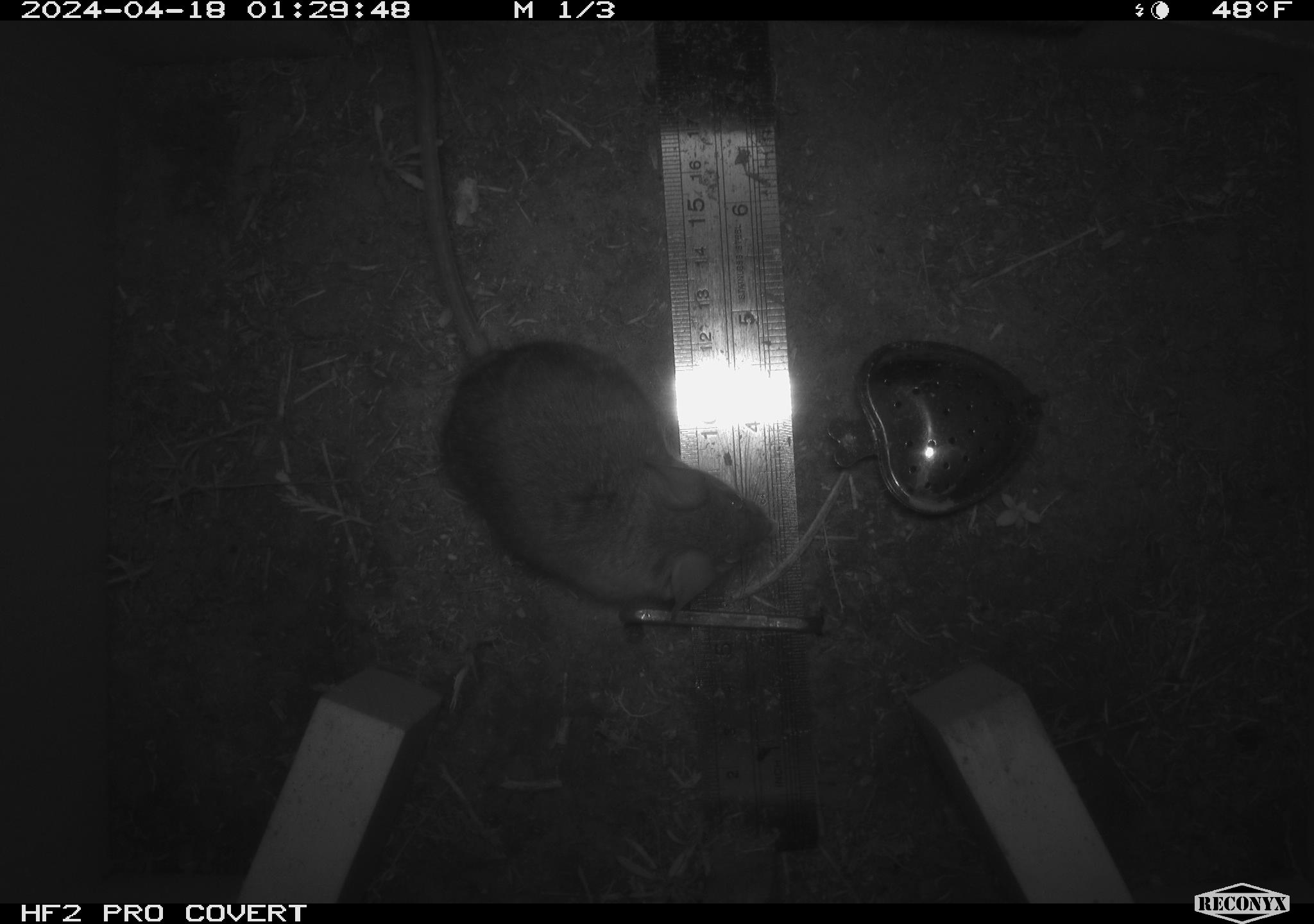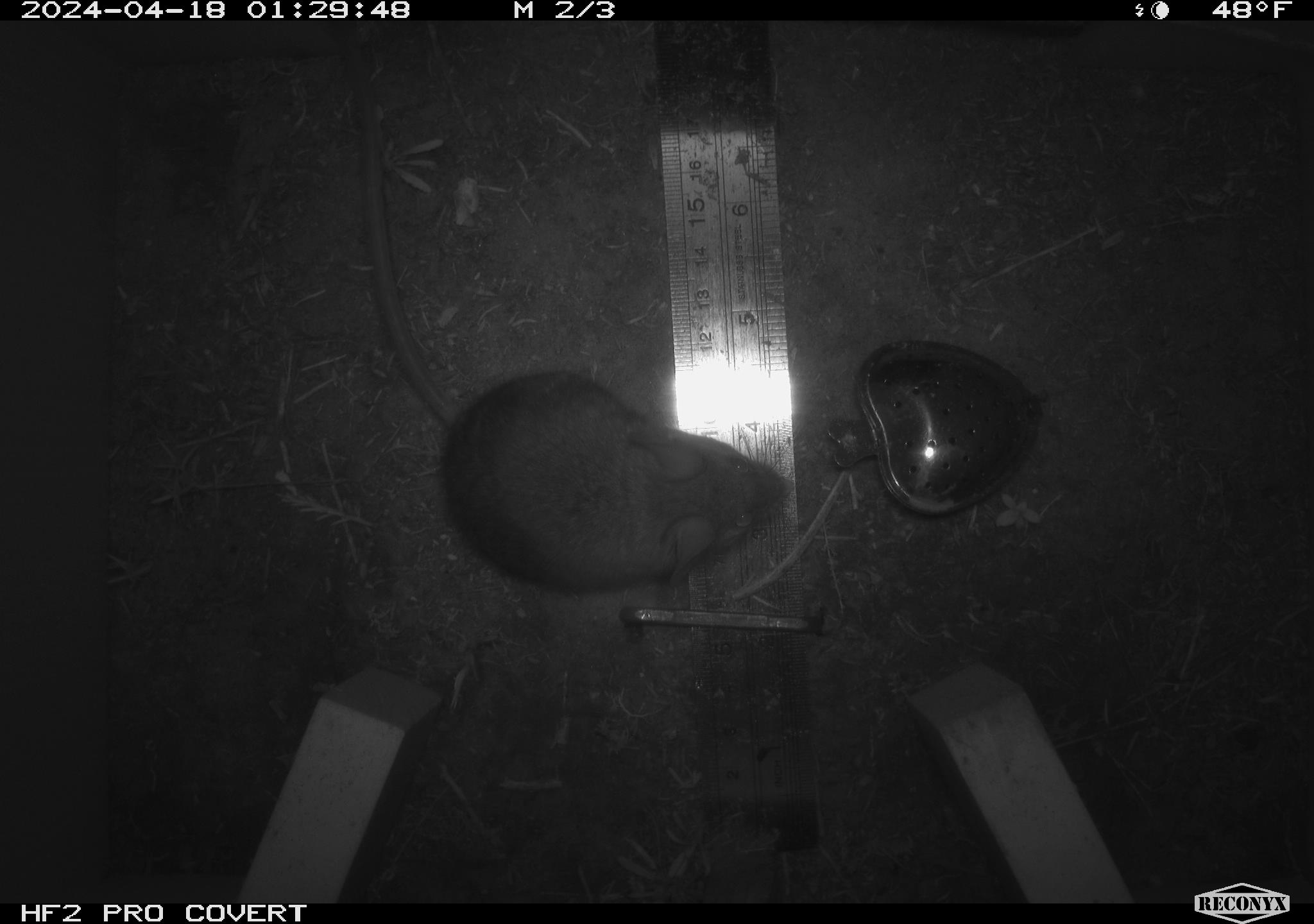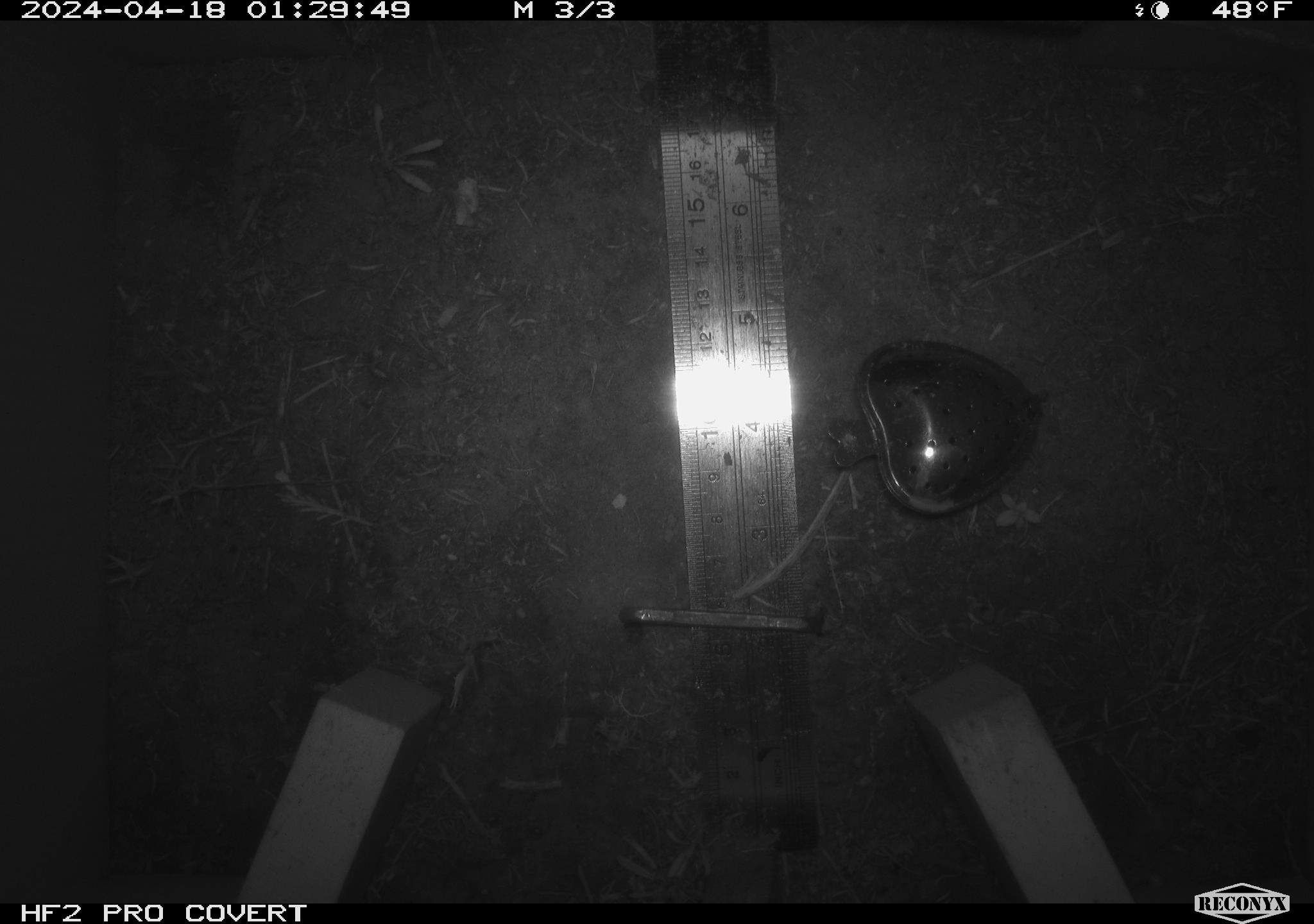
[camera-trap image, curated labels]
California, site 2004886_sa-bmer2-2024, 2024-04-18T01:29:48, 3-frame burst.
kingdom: Animalia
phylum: Chordata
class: Mammalia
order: Rodentia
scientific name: Rodentia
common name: mouse species